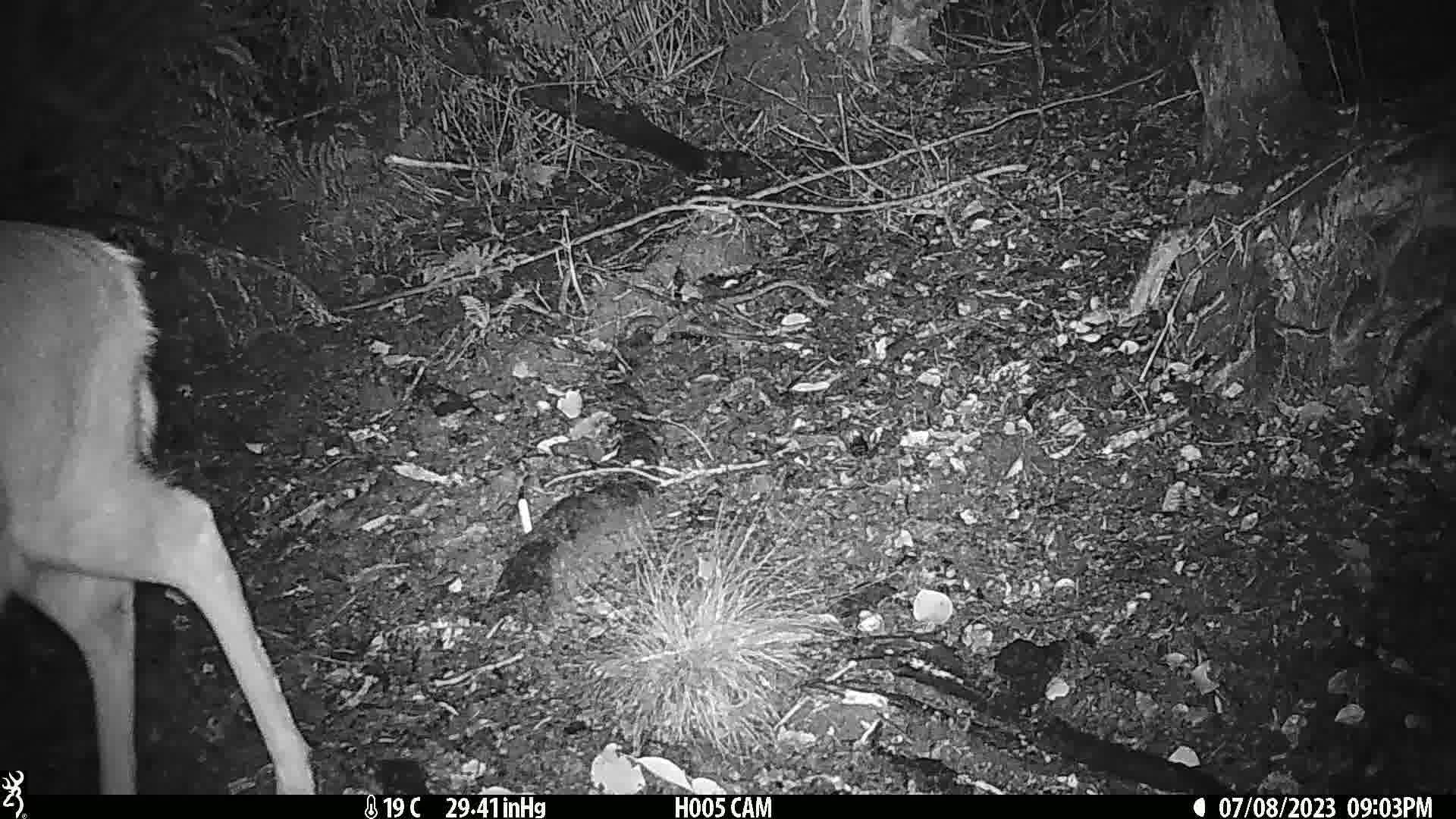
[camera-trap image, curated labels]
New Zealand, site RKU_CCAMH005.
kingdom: Animalia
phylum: Chordata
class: Mammalia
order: Artiodactyla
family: Cervidae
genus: Odocoileus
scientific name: Odocoileus virginianus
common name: white-tailed deer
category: white tailed deer